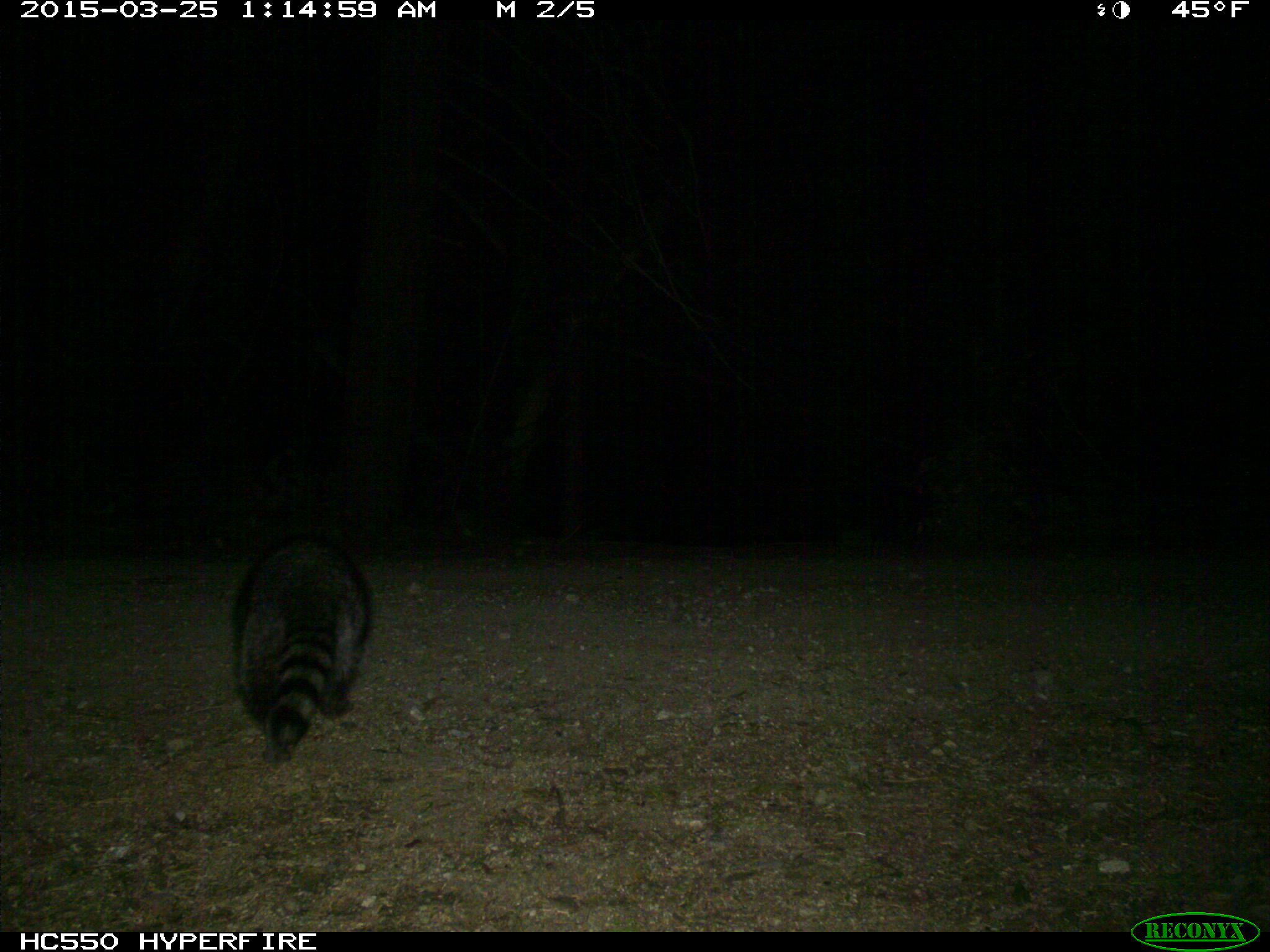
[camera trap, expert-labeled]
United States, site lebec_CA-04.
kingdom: Animalia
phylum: Chordata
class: Mammalia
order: Carnivora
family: Procyonidae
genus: Procyon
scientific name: Procyon lotor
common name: common raccoon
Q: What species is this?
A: Procyon lotor (common raccoon).